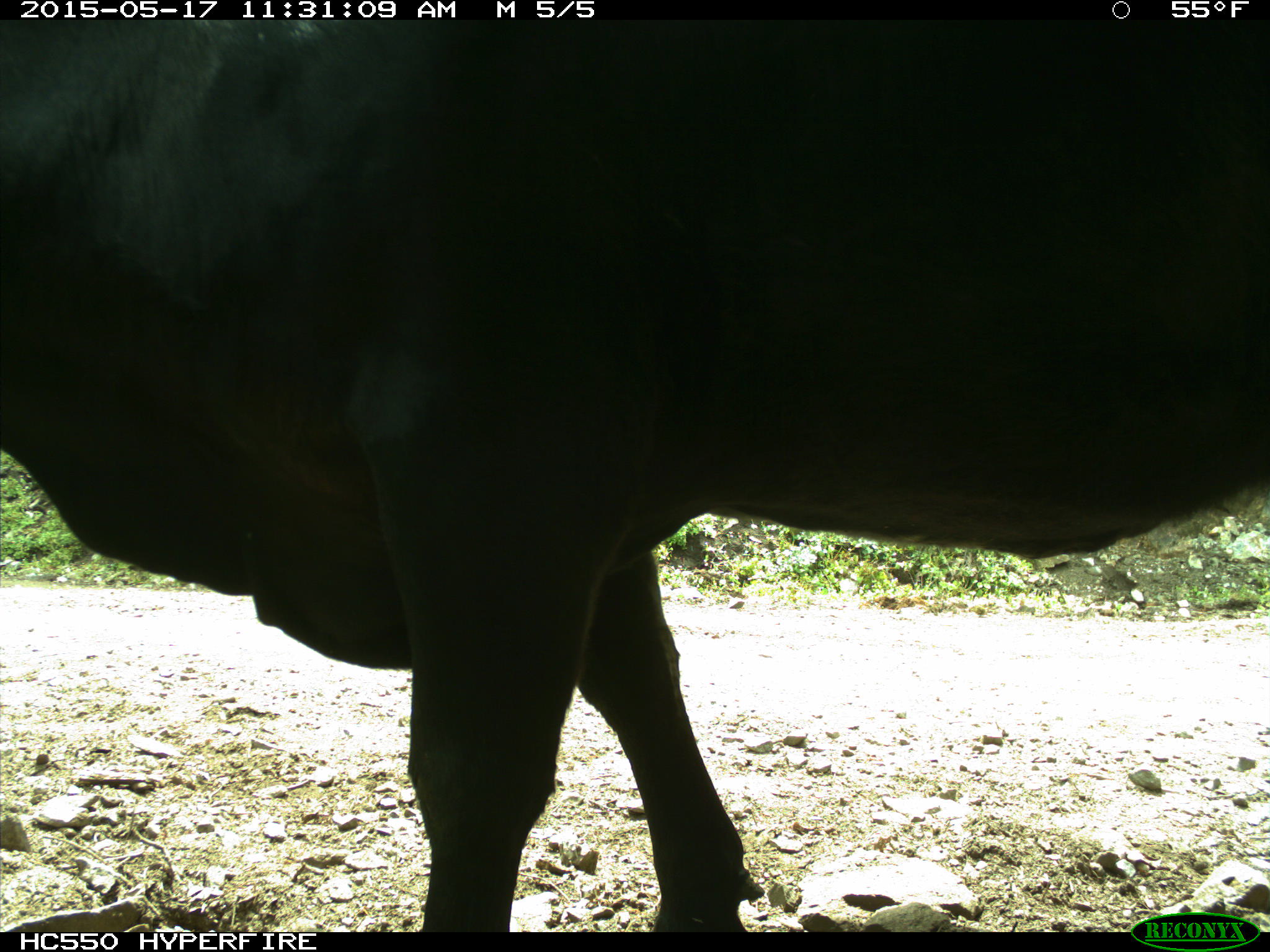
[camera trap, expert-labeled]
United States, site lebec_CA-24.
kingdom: Animalia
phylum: Chordata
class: Mammalia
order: Artiodactyla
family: Bovidae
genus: Bos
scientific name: Bos taurus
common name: domestic cow